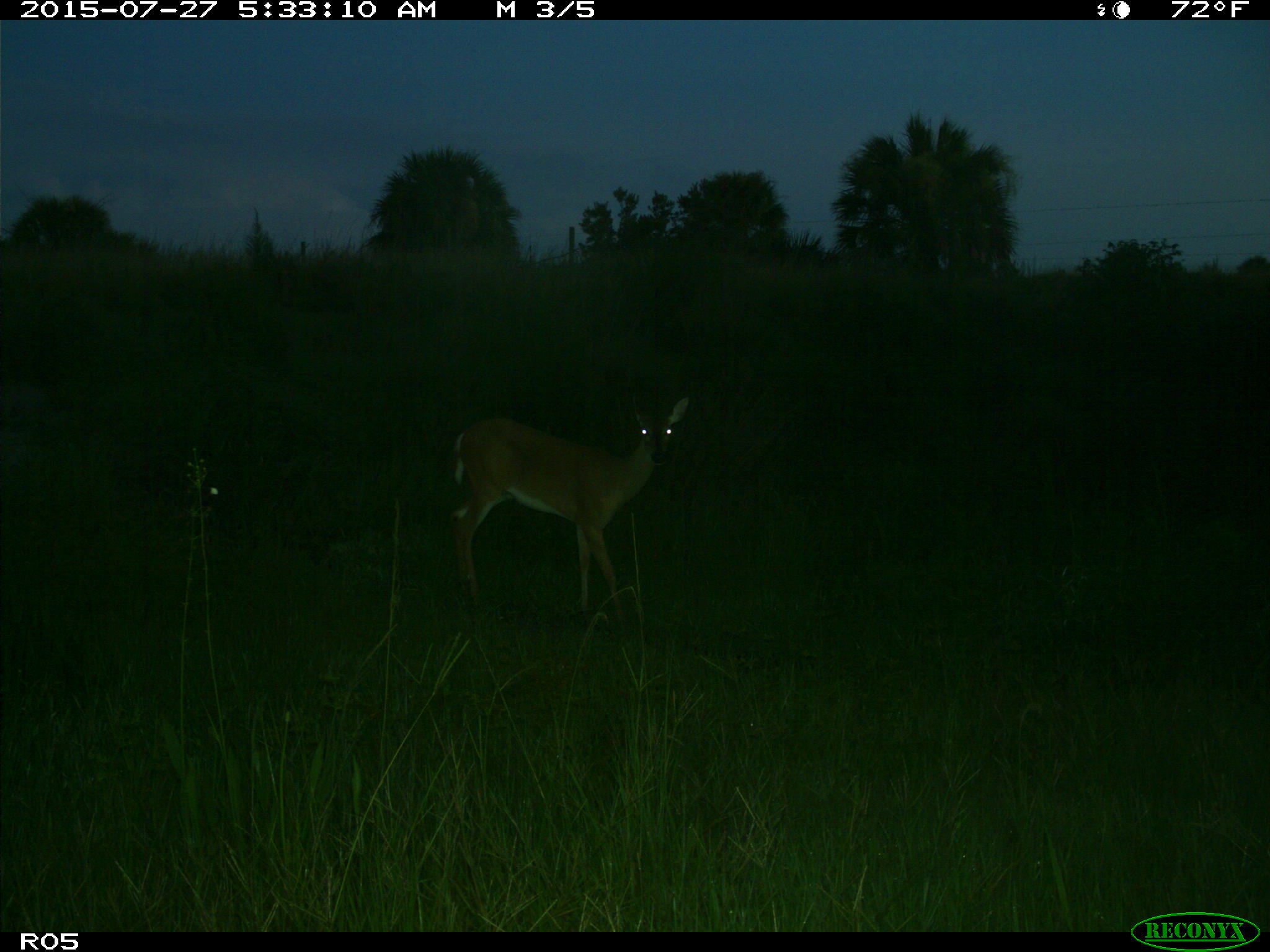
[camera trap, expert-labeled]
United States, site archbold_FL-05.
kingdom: Animalia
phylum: Chordata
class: Mammalia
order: Artiodactyla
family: Cervidae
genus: Odocoileus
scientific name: Odocoileus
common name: deer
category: unidentified deer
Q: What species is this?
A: Unidentified deer (deer) (Odocoileus).